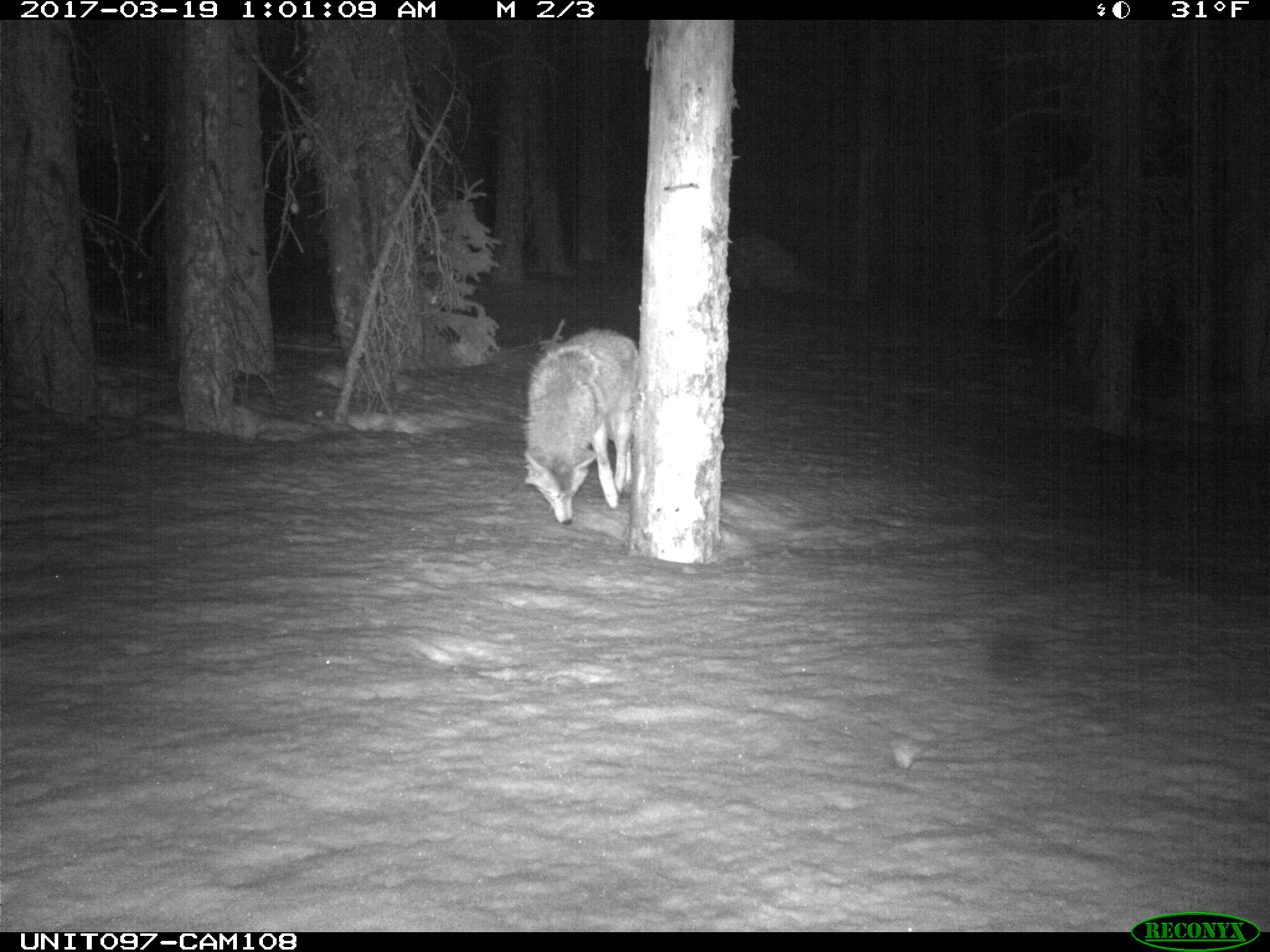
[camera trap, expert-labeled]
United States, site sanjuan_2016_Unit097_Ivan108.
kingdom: Animalia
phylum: Chordata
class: Mammalia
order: Carnivora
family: Canidae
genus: Canis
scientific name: Canis latrans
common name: coyote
Canis latrans (coyote).